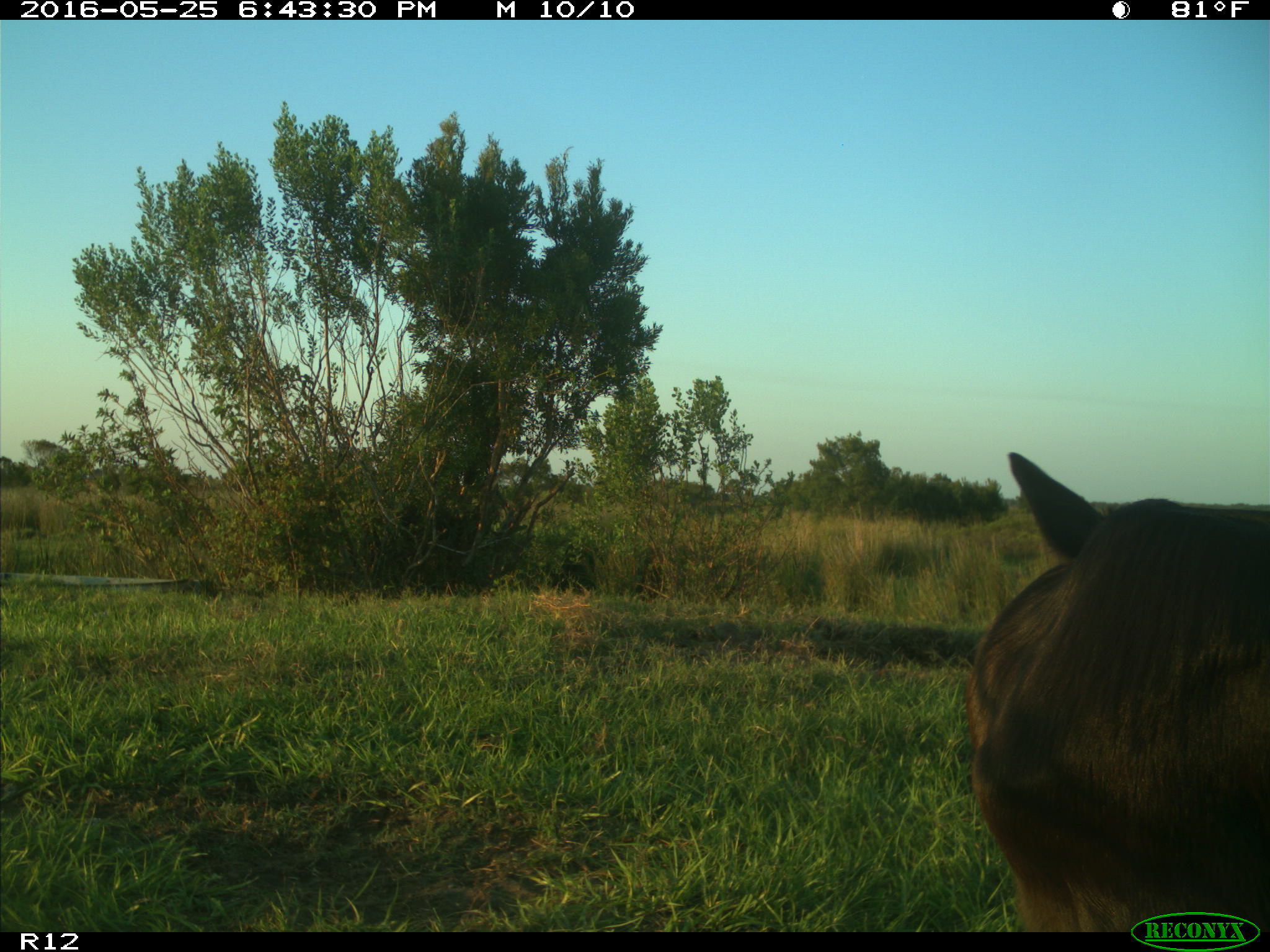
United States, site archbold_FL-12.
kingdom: Animalia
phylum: Chordata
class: Mammalia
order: Artiodactyla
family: Bovidae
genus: Bos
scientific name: Bos taurus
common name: domestic cow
Bos taurus (domestic cow).